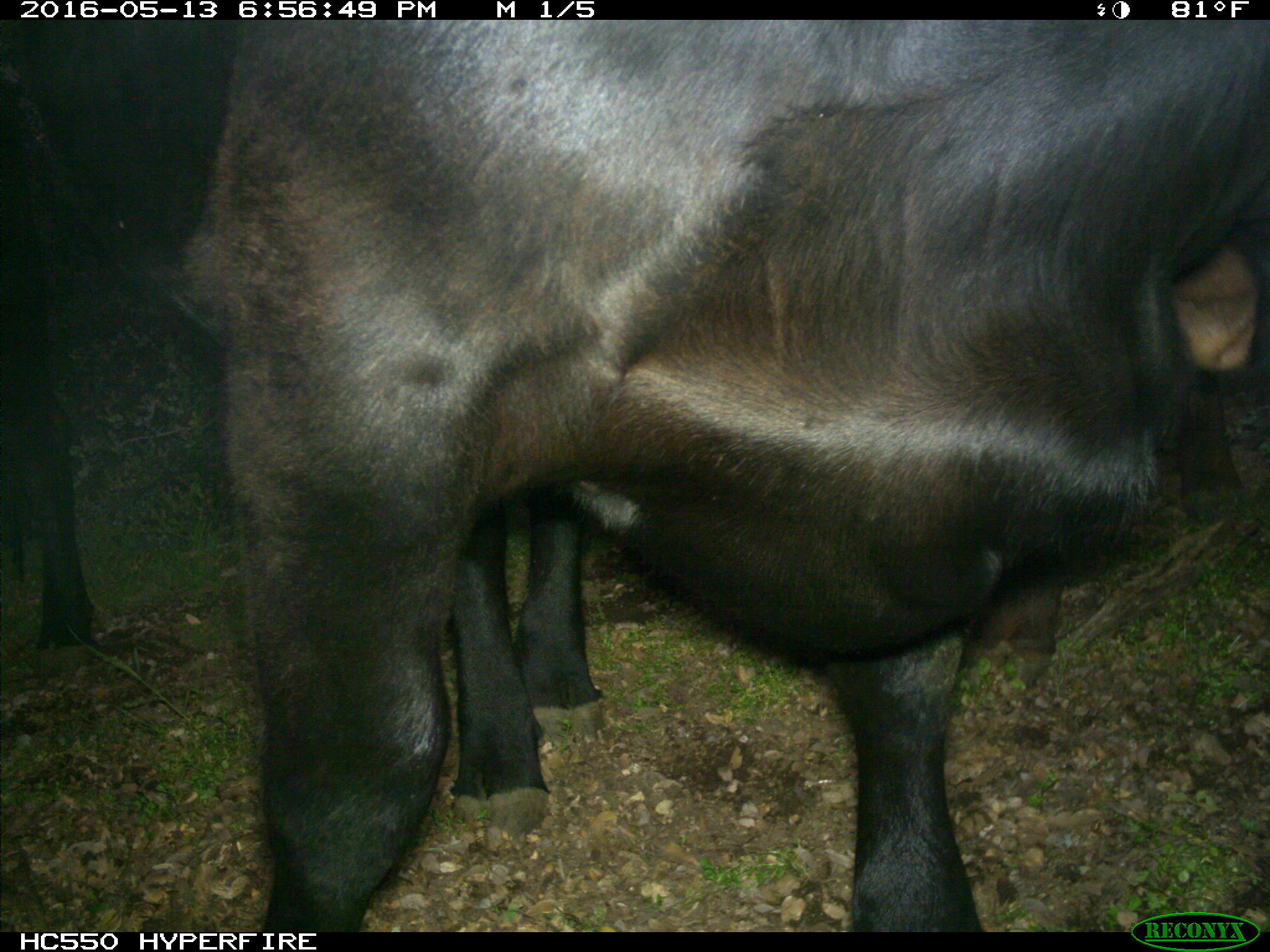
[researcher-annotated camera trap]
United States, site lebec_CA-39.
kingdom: Animalia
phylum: Chordata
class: Mammalia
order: Artiodactyla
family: Bovidae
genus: Bos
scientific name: Bos taurus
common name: domestic cow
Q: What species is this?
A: Bos taurus (domestic cow).